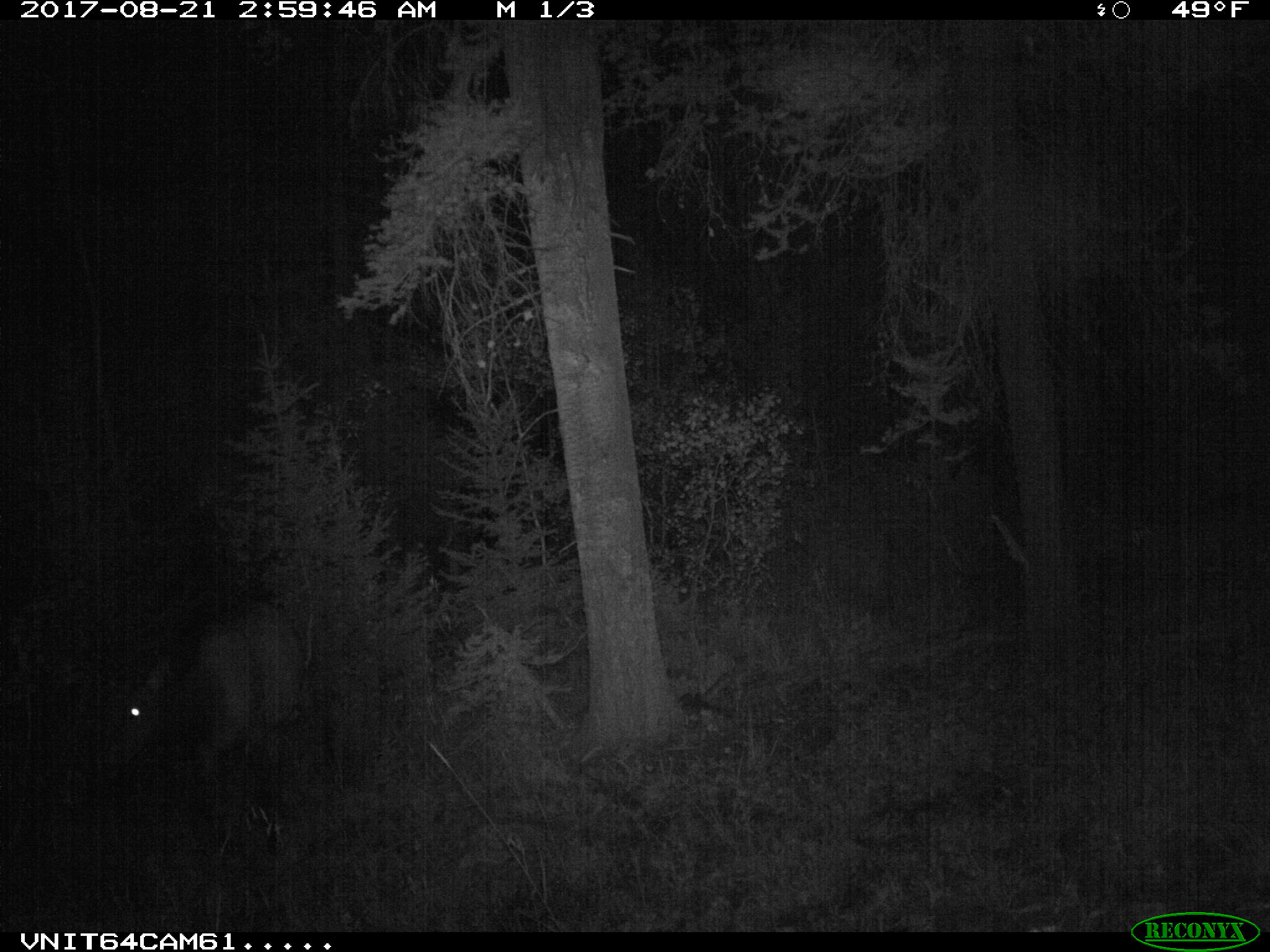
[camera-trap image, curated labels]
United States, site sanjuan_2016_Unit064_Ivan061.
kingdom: Animalia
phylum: Chordata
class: Mammalia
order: Artiodactyla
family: Cervidae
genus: Cervus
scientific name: Cervus elaphus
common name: red deer